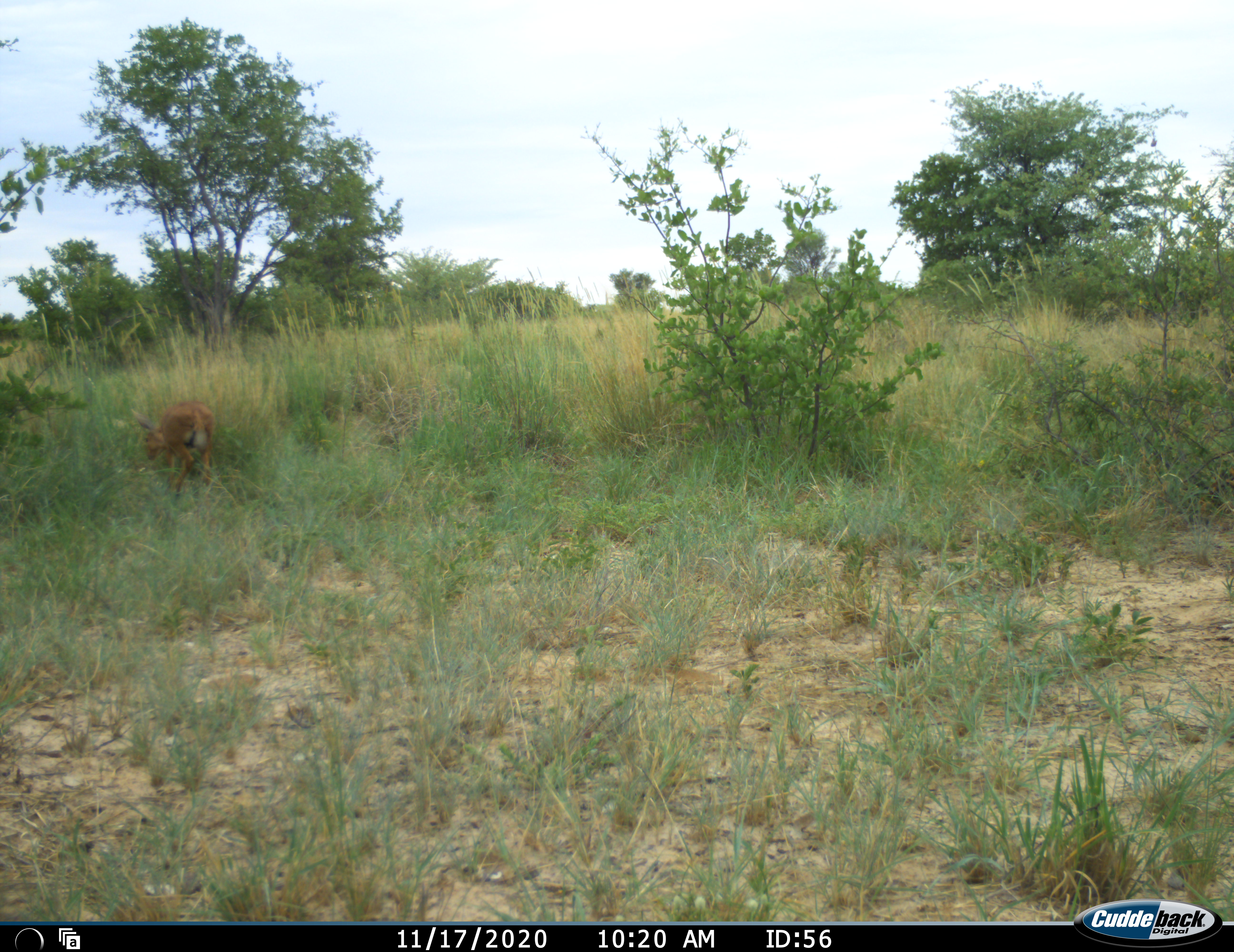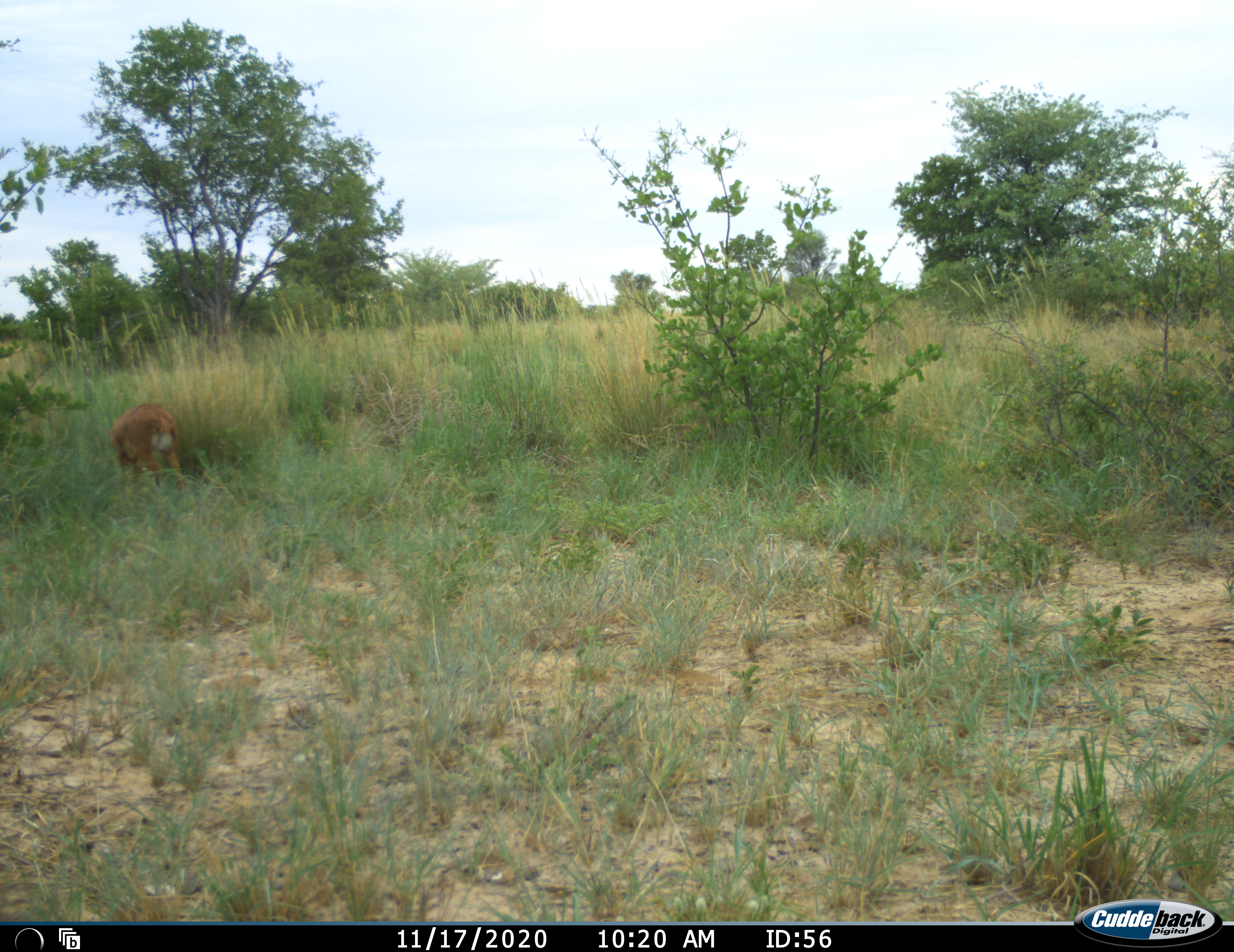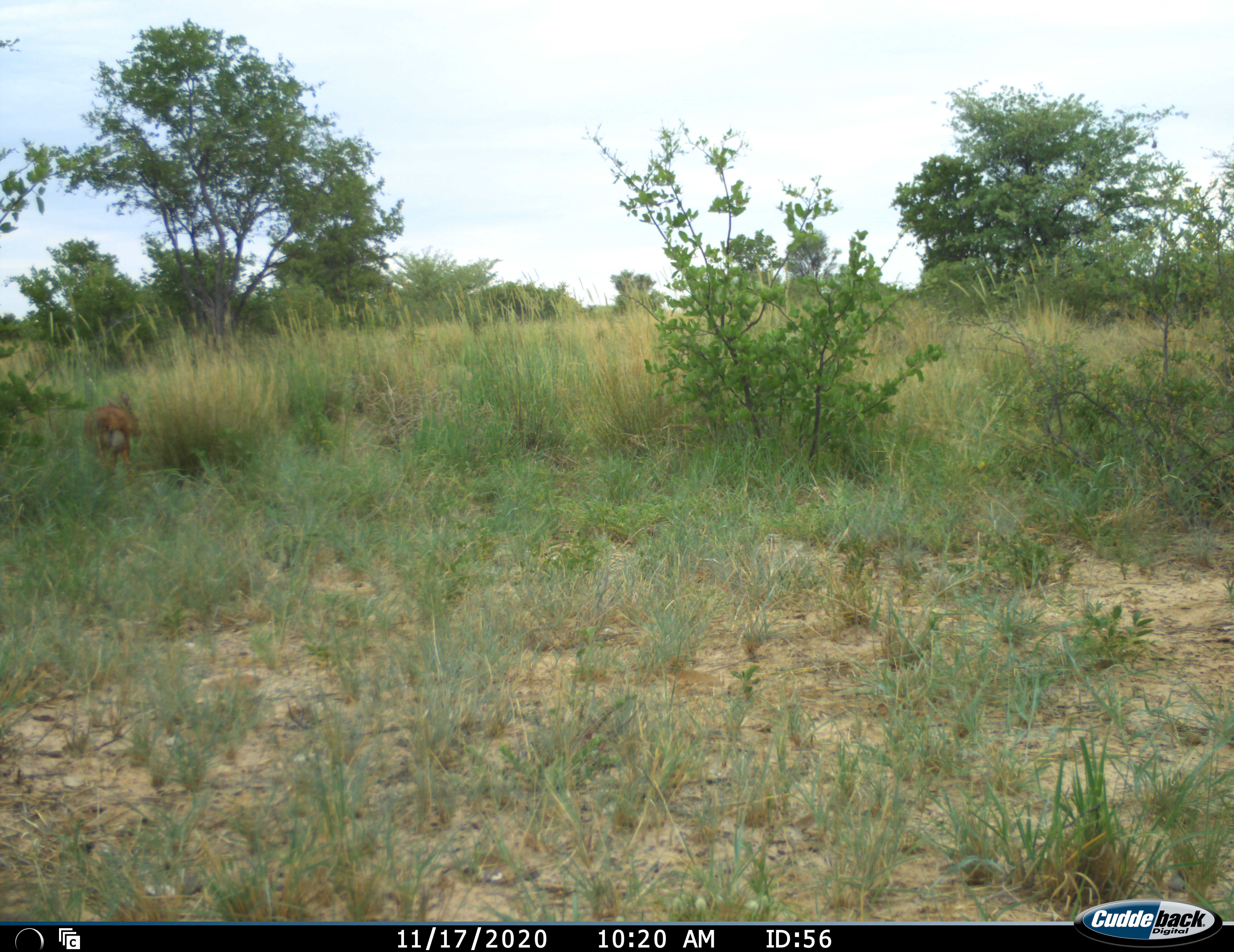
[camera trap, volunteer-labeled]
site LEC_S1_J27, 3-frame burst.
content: unidentified animal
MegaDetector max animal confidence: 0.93